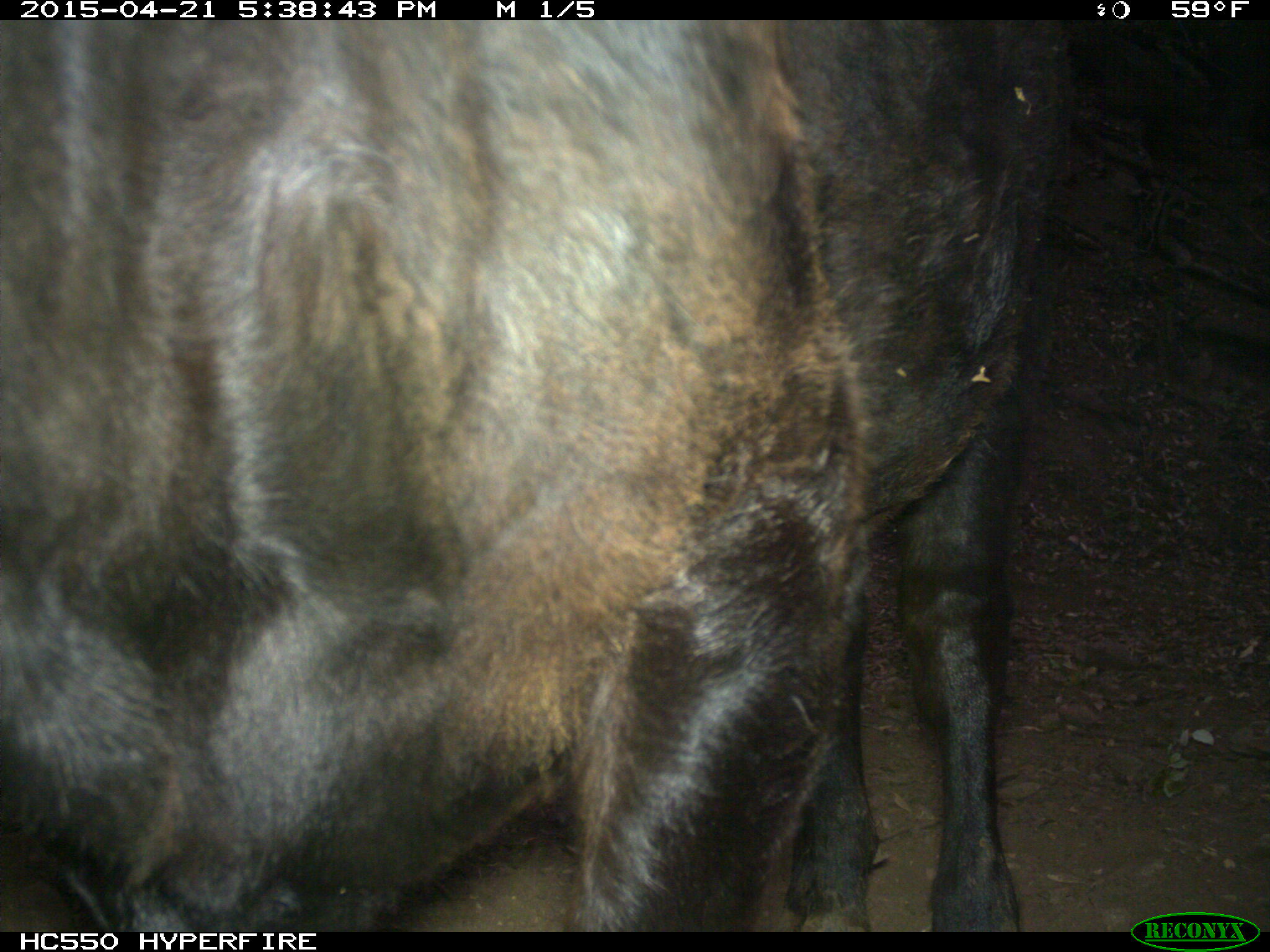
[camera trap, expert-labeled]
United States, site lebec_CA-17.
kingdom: Animalia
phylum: Chordata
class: Mammalia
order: Artiodactyla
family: Bovidae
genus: Bos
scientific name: Bos taurus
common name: domestic cow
Bos taurus (domestic cow).